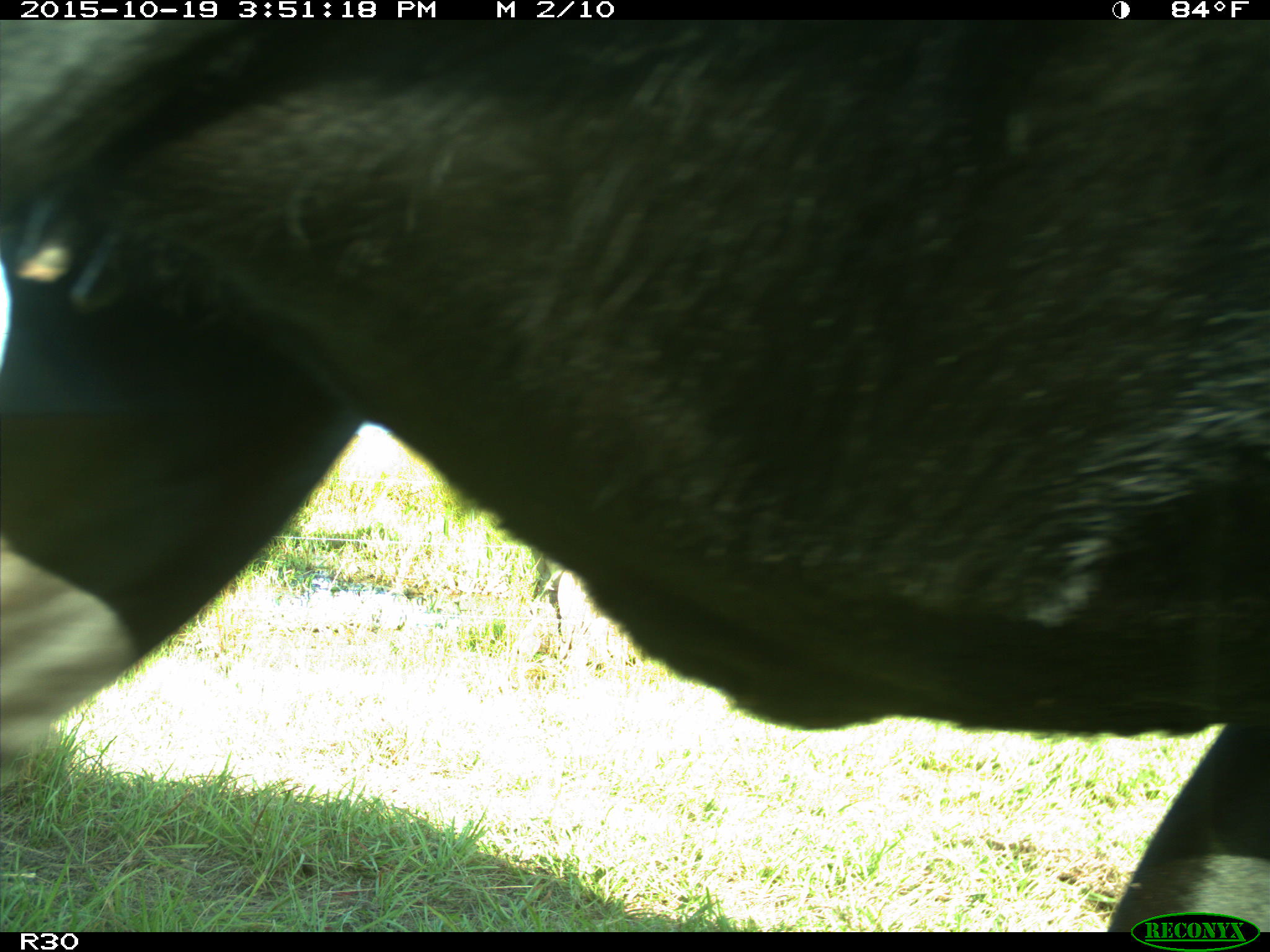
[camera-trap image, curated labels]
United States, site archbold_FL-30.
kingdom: Animalia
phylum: Chordata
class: Mammalia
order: Artiodactyla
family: Bovidae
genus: Bos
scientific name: Bos taurus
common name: domestic cow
Bos taurus (domestic cow).